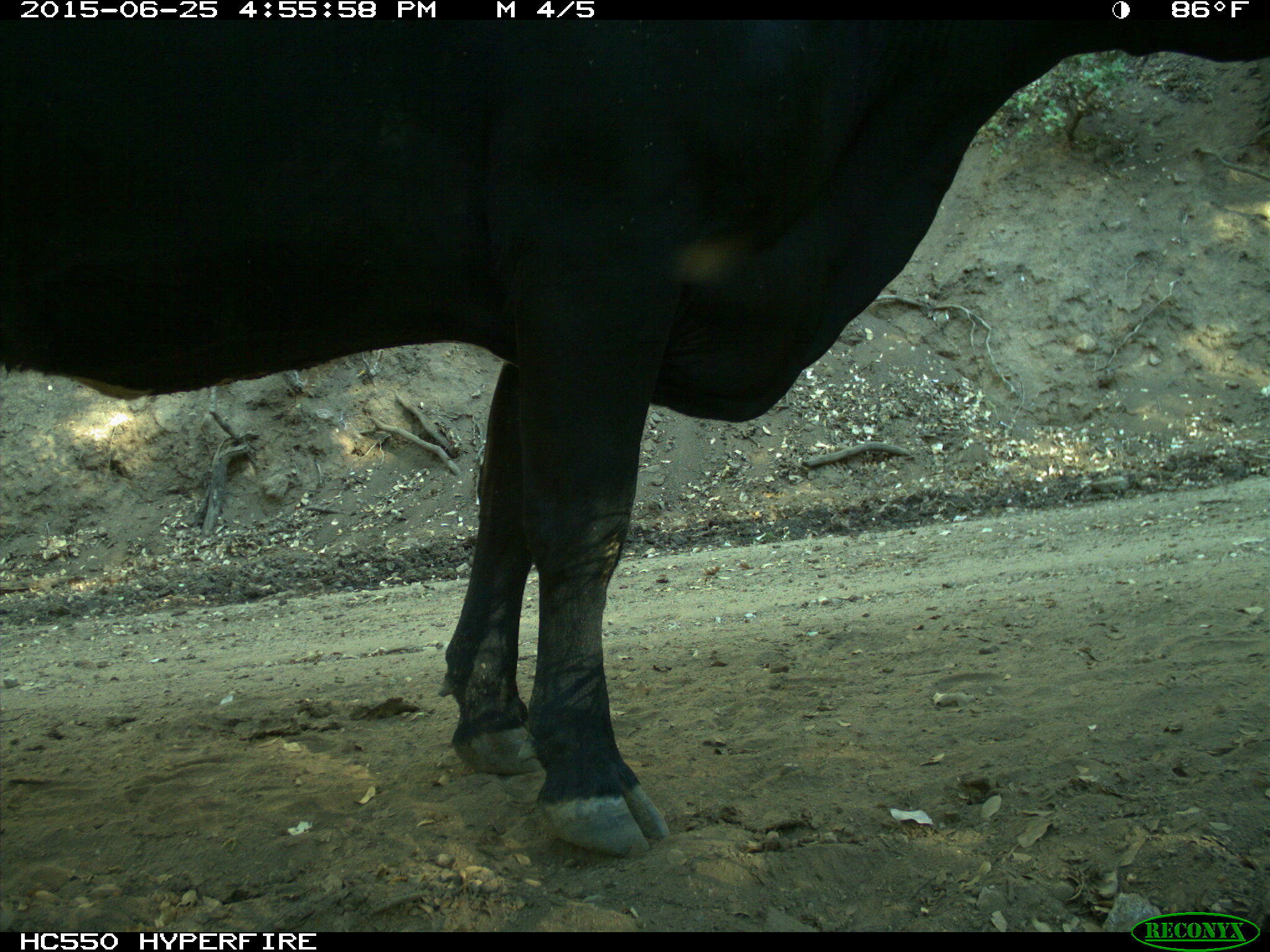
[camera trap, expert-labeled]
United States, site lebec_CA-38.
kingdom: Animalia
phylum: Chordata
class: Mammalia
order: Artiodactyla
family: Bovidae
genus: Bos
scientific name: Bos taurus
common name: domestic cow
Bos taurus (domestic cow).